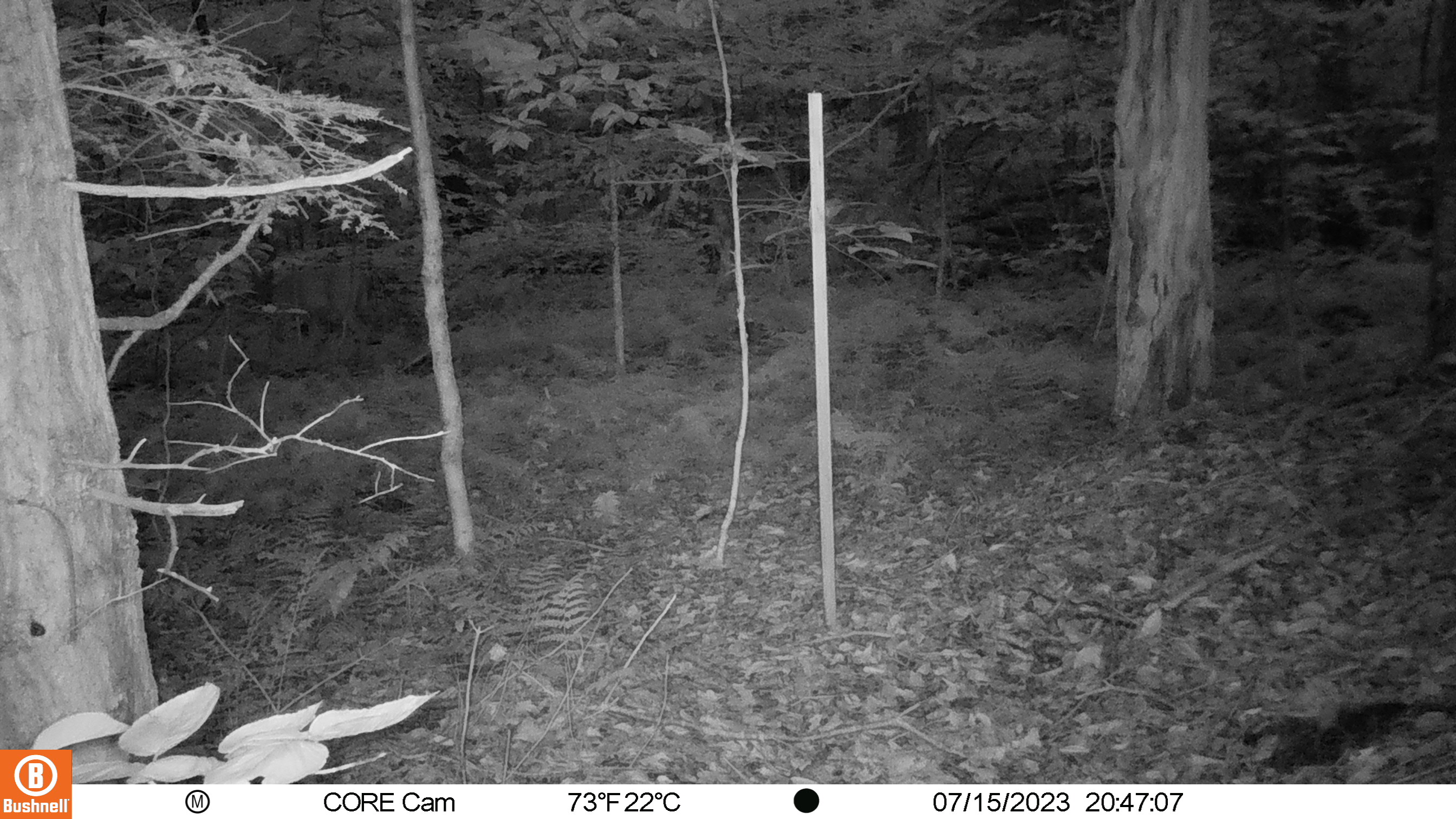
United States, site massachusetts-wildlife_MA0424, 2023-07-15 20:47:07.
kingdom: Animalia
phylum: Chordata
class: Mammalia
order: Artiodactyla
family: Cervidae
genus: Odocoileus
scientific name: Odocoileus virginianus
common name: white-tailed deer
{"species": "white-tailed deer (Odocoileus virginianus)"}